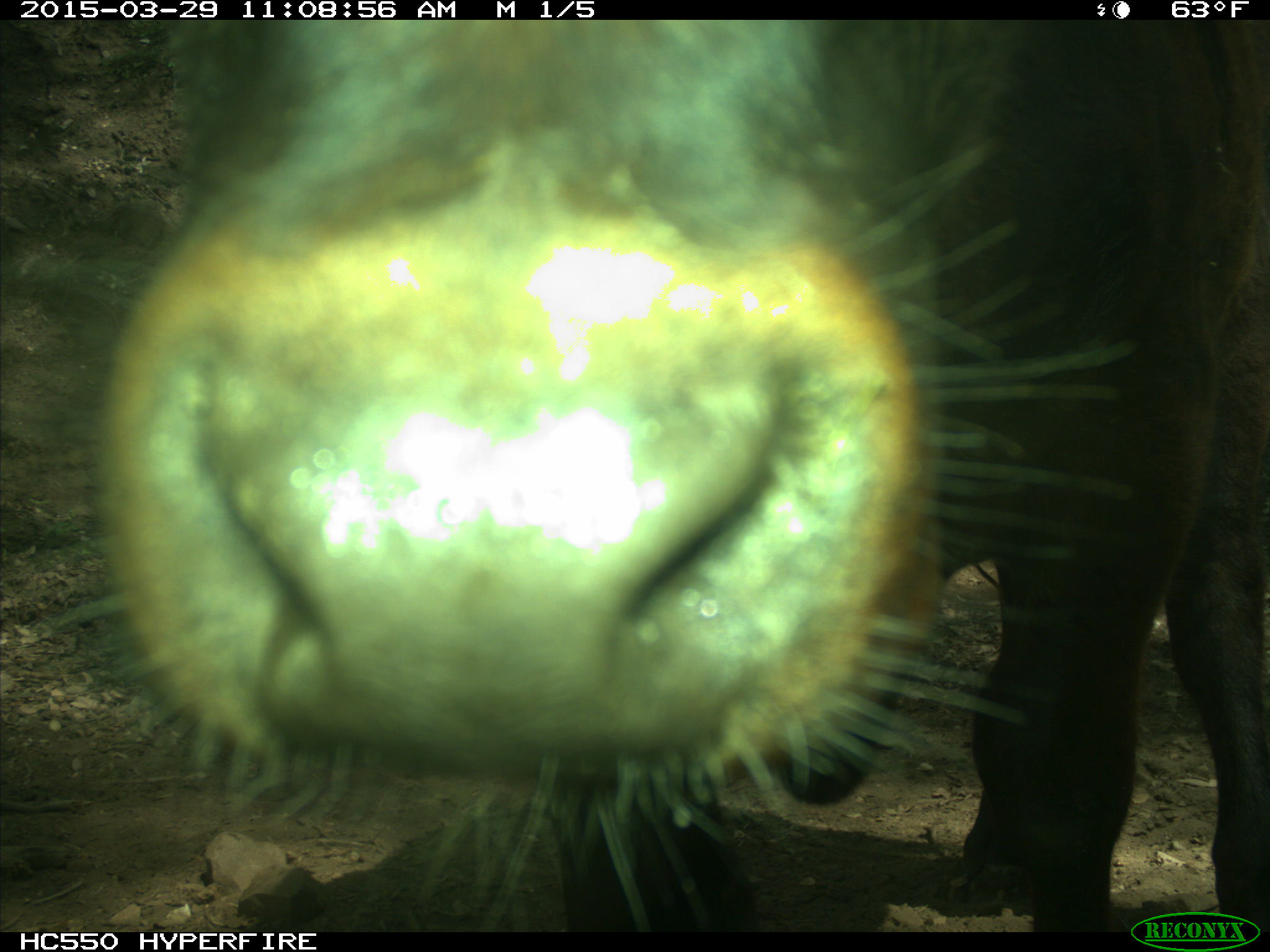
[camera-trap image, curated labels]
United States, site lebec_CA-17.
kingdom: Animalia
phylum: Chordata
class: Mammalia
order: Artiodactyla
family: Bovidae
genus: Bos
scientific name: Bos taurus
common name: domestic cow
Bos taurus (domestic cow).